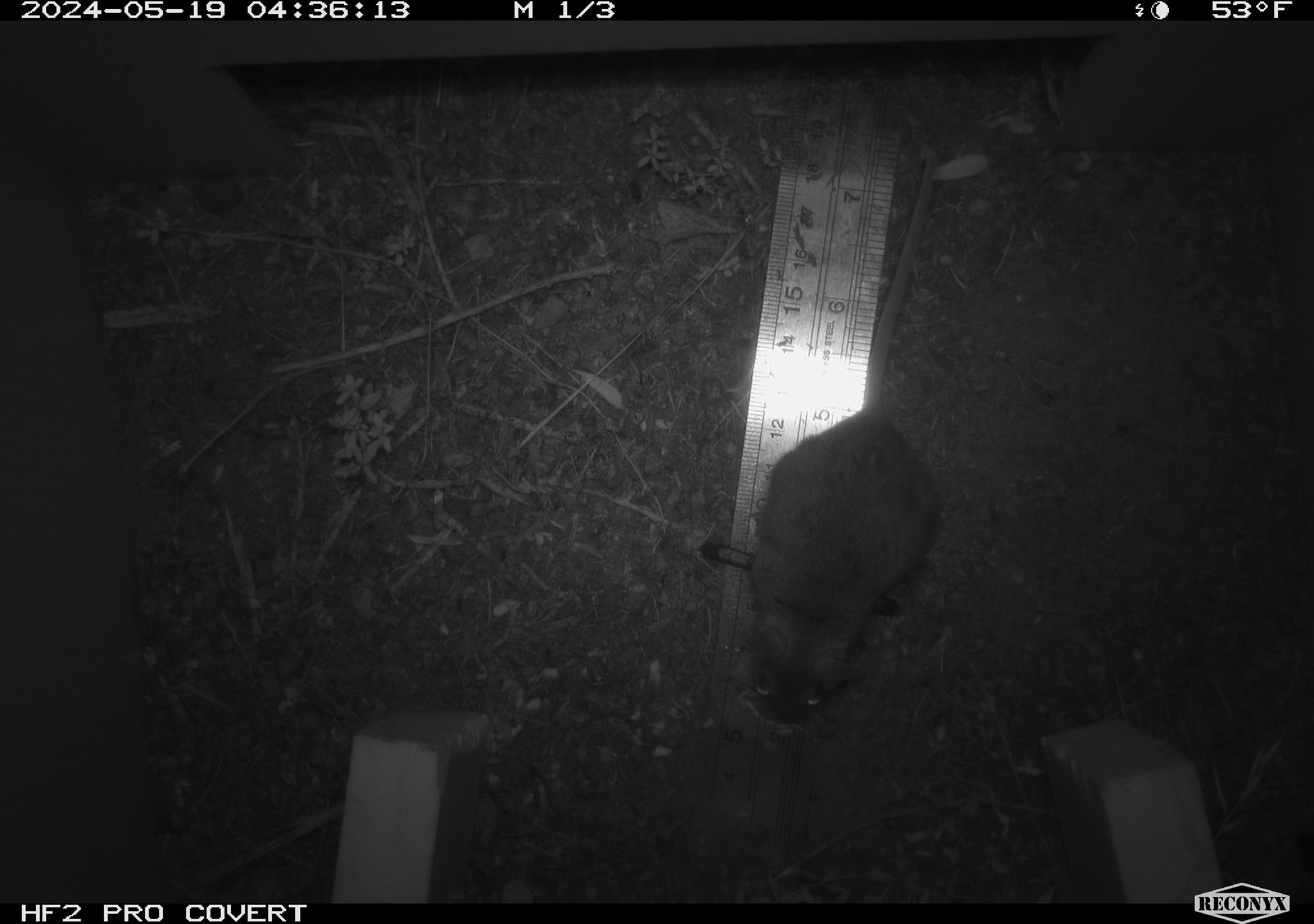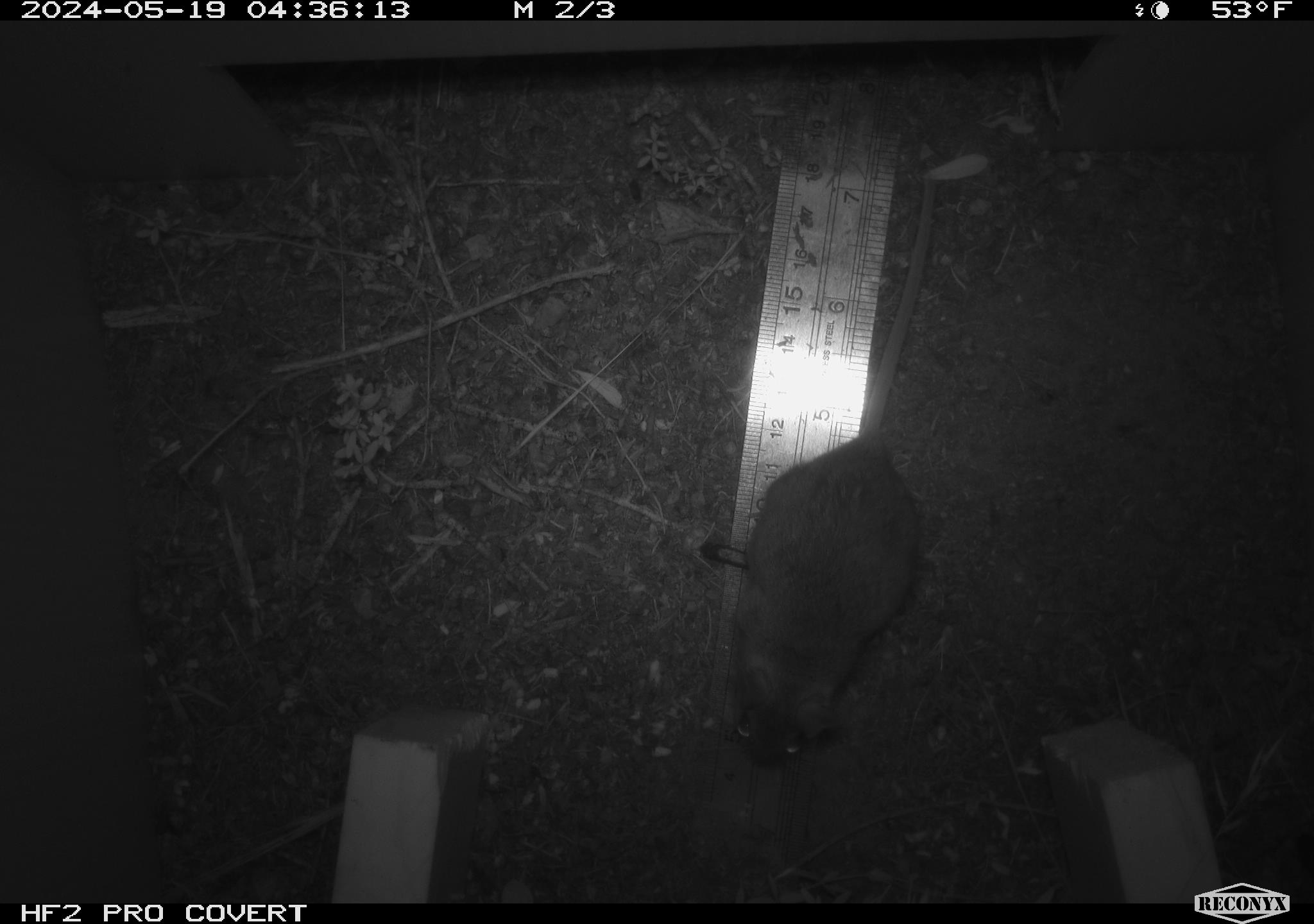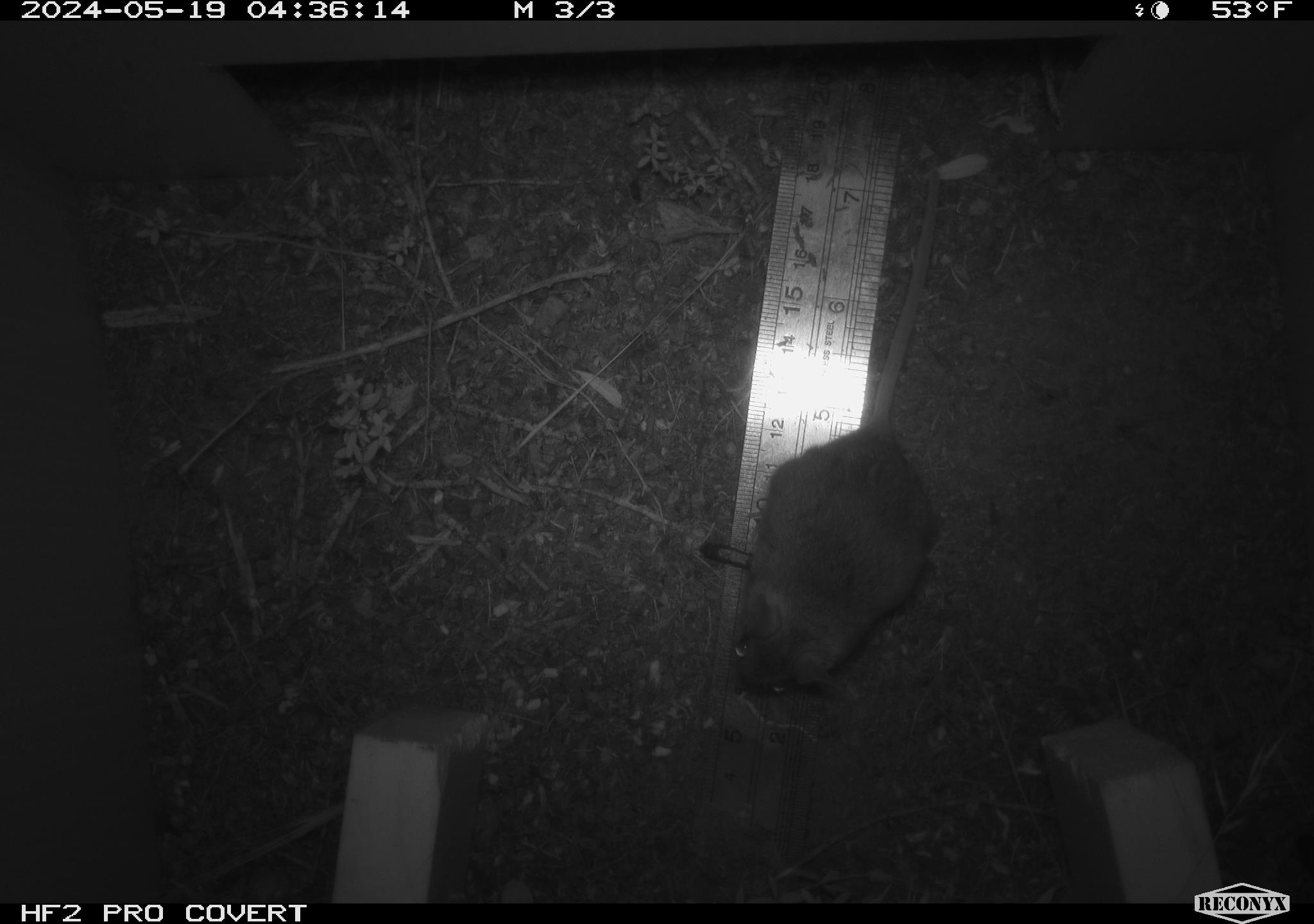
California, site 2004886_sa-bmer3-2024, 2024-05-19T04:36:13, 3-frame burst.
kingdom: Animalia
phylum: Chordata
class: Mammalia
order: Rodentia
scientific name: Rodentia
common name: mouse species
Mouse species (Rodentia).